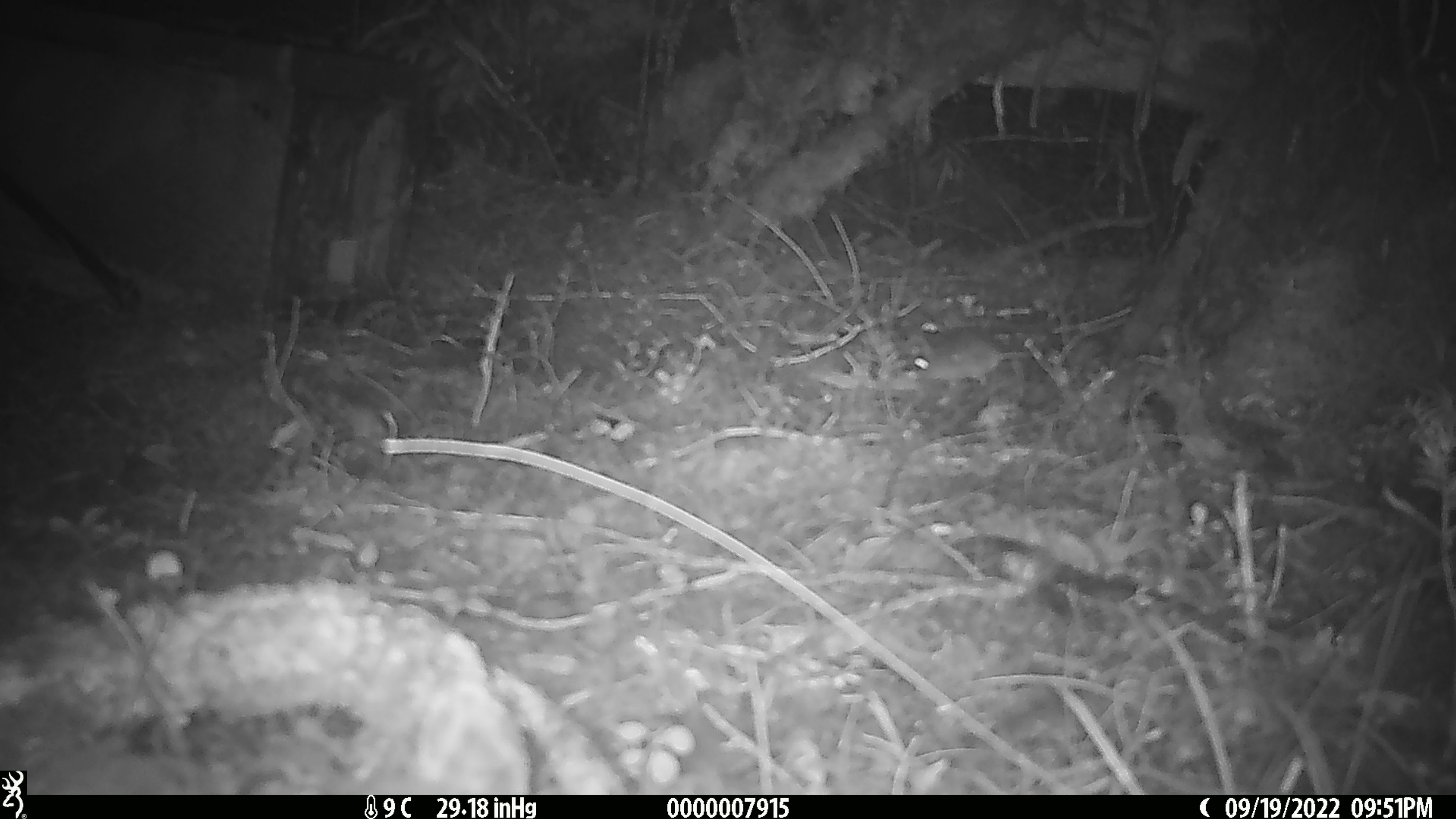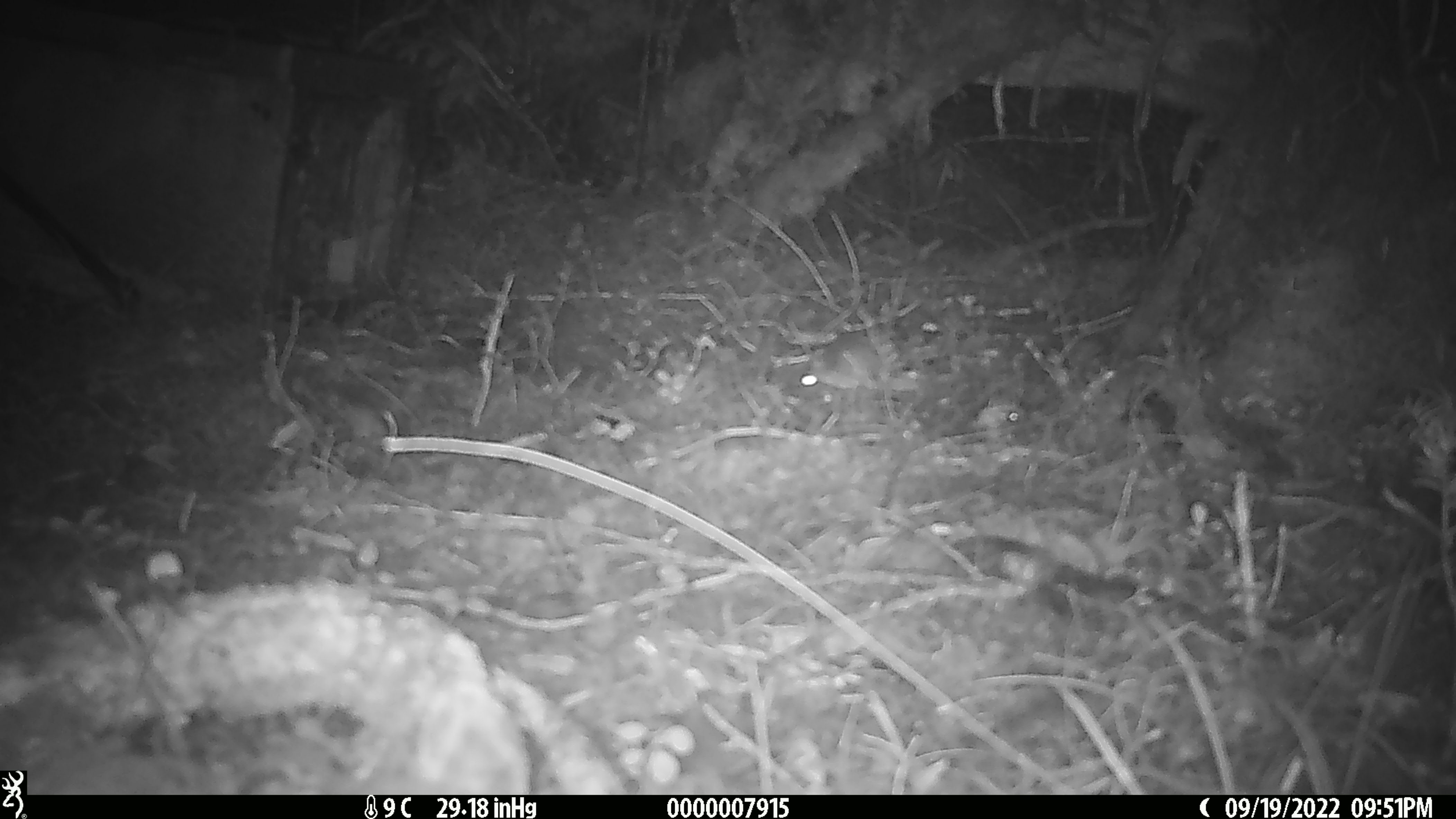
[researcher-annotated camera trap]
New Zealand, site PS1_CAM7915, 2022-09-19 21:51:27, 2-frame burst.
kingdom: Animalia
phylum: Chordata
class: Mammalia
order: Rodentia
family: Muridae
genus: Mus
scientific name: Mus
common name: mouse